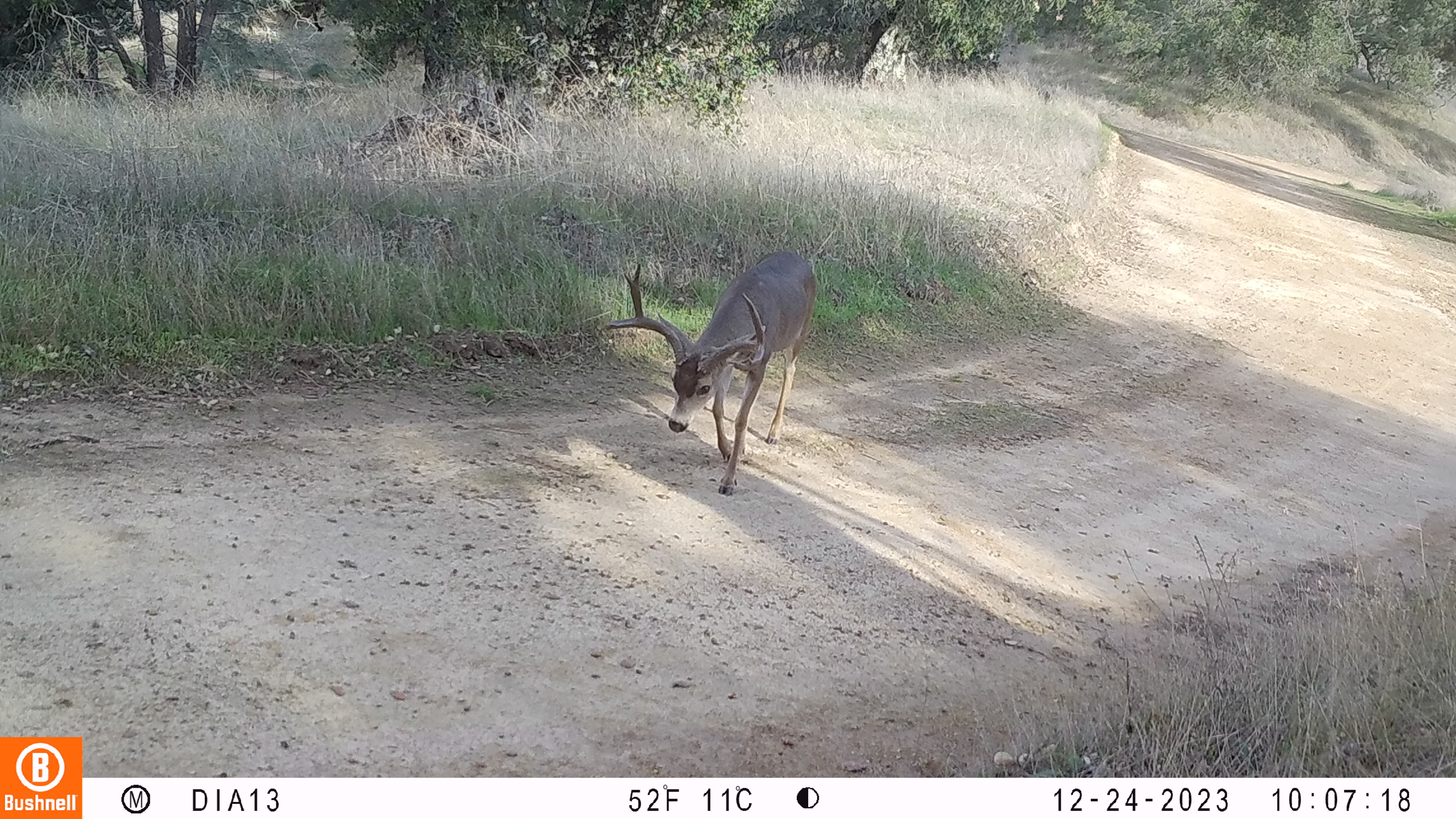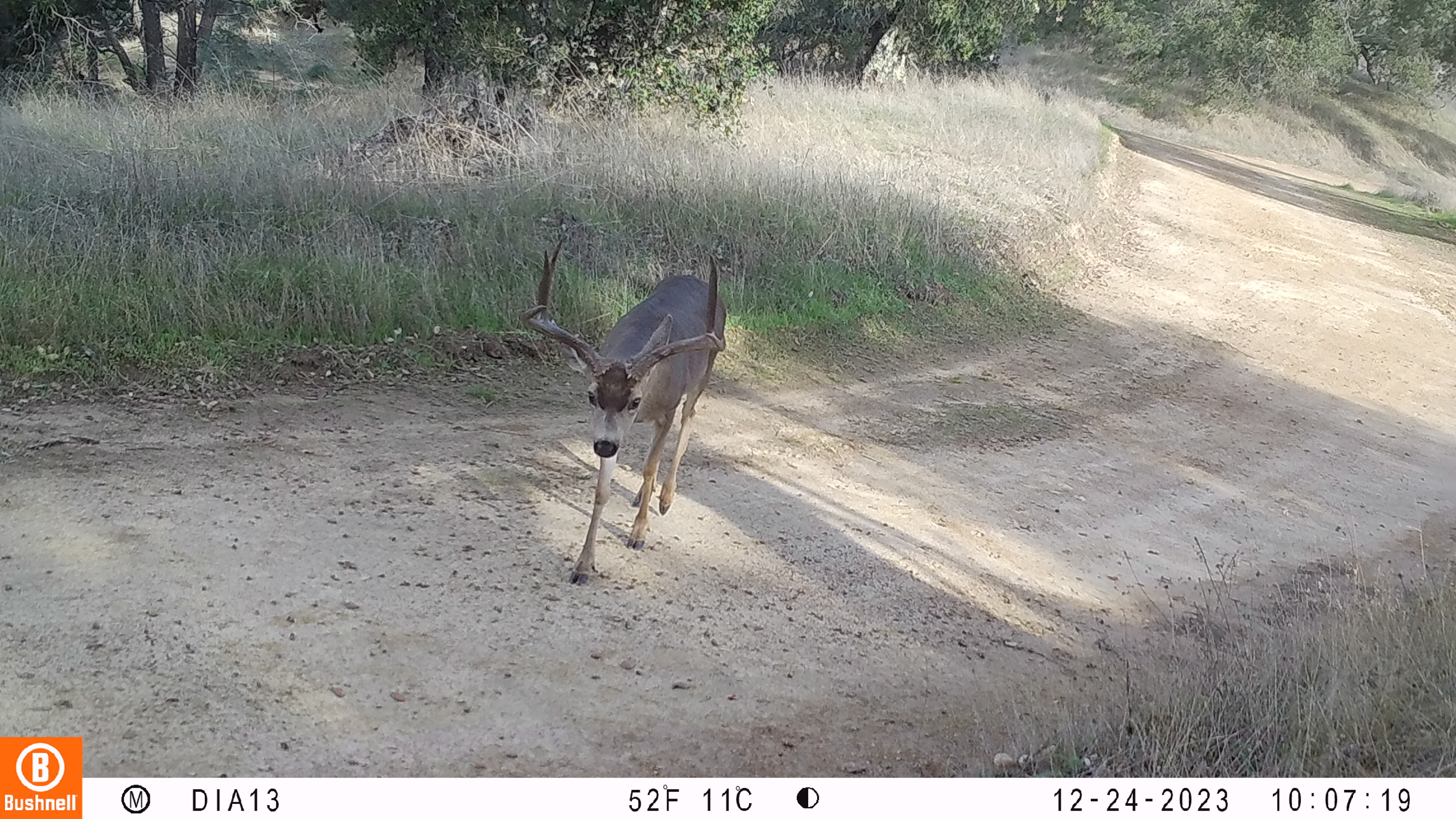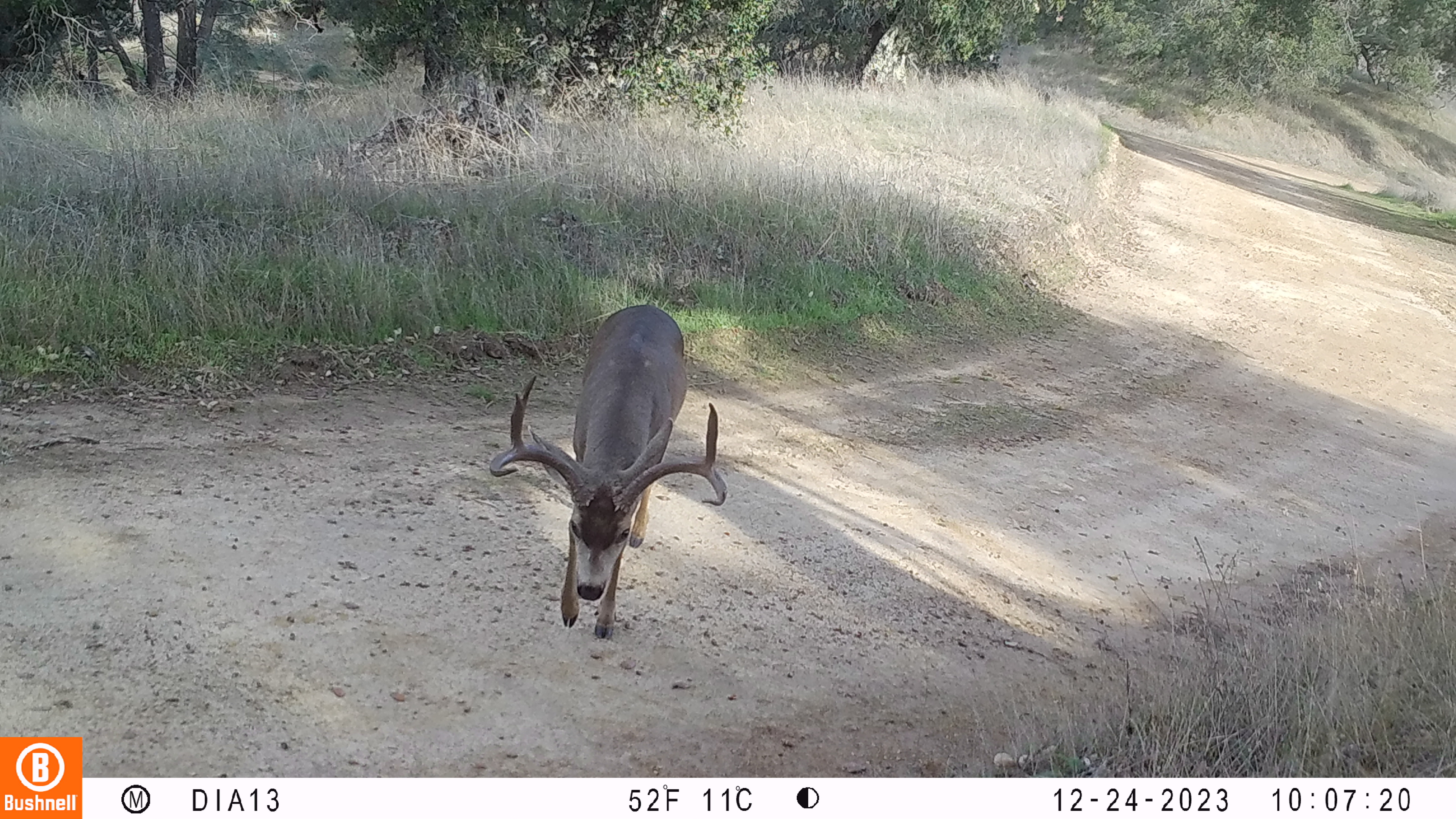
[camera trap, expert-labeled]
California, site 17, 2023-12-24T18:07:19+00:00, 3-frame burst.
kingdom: Animalia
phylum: Chordata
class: Mammalia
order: Artiodactyla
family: Cervidae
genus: Odocoileus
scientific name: Odocoileus hemionus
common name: mule deer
Mule deer (Odocoileus hemionus).